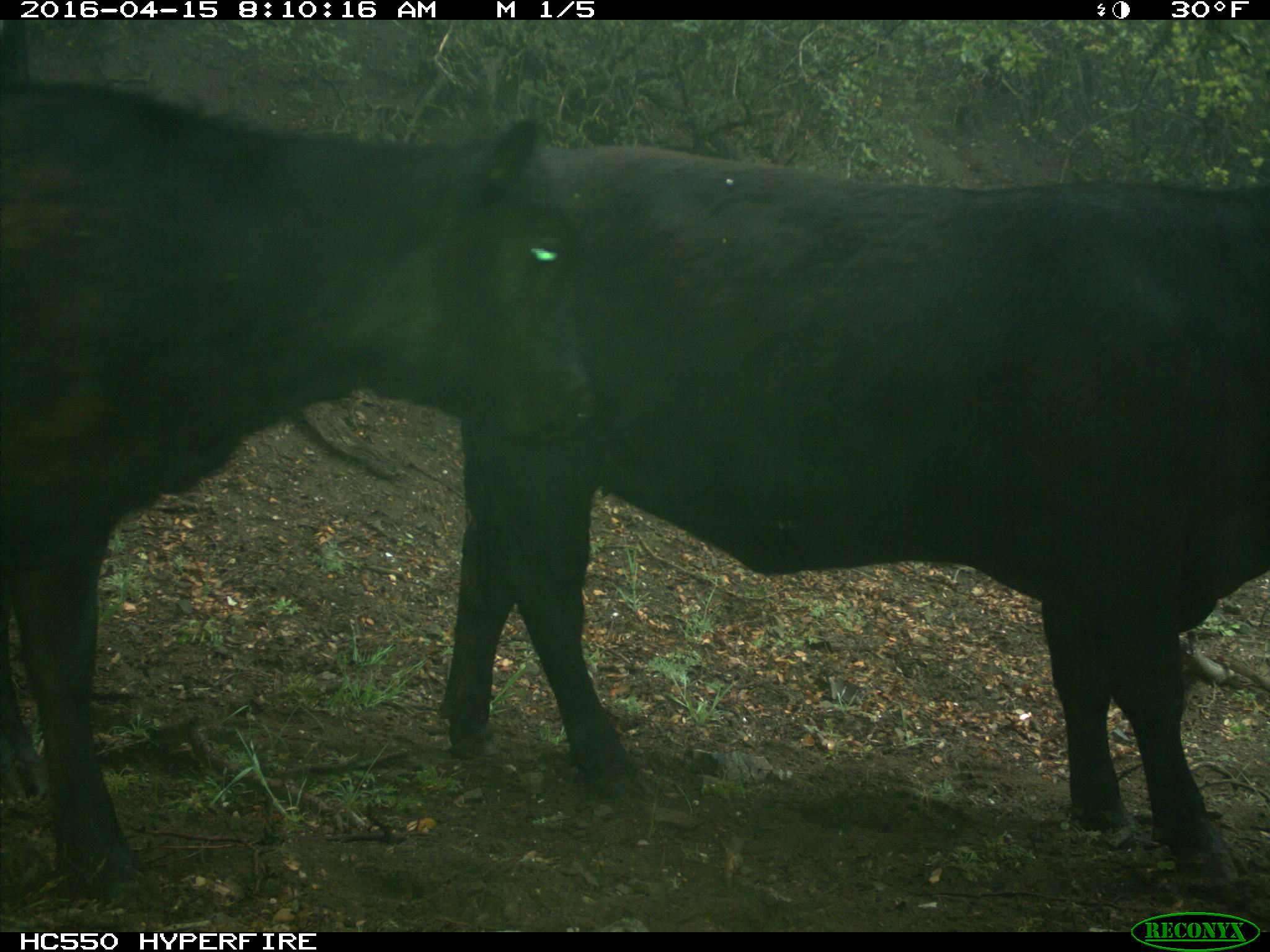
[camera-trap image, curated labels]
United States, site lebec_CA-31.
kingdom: Animalia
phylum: Chordata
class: Mammalia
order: Artiodactyla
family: Bovidae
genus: Bos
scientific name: Bos taurus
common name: domestic cow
Bos taurus (domestic cow).